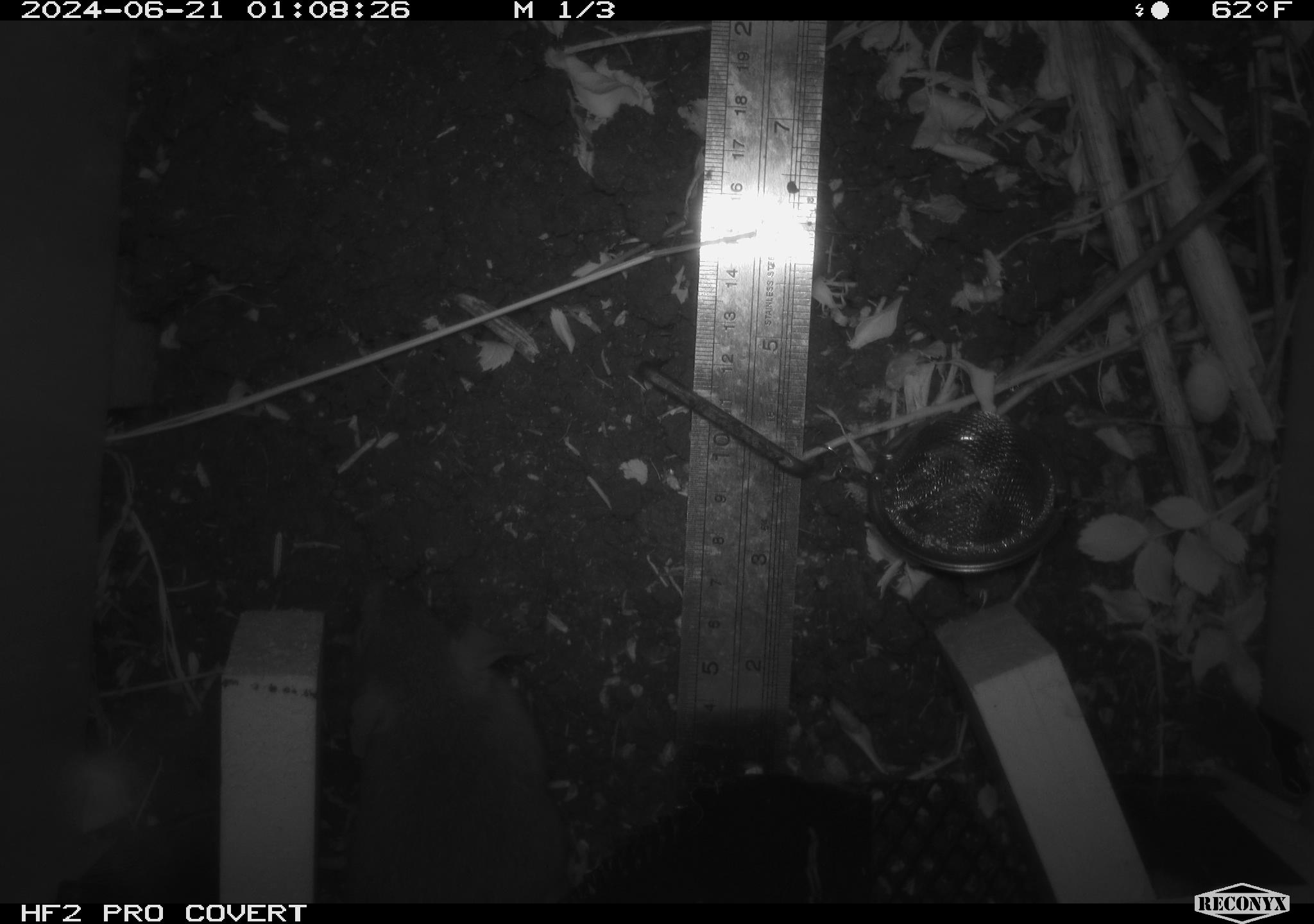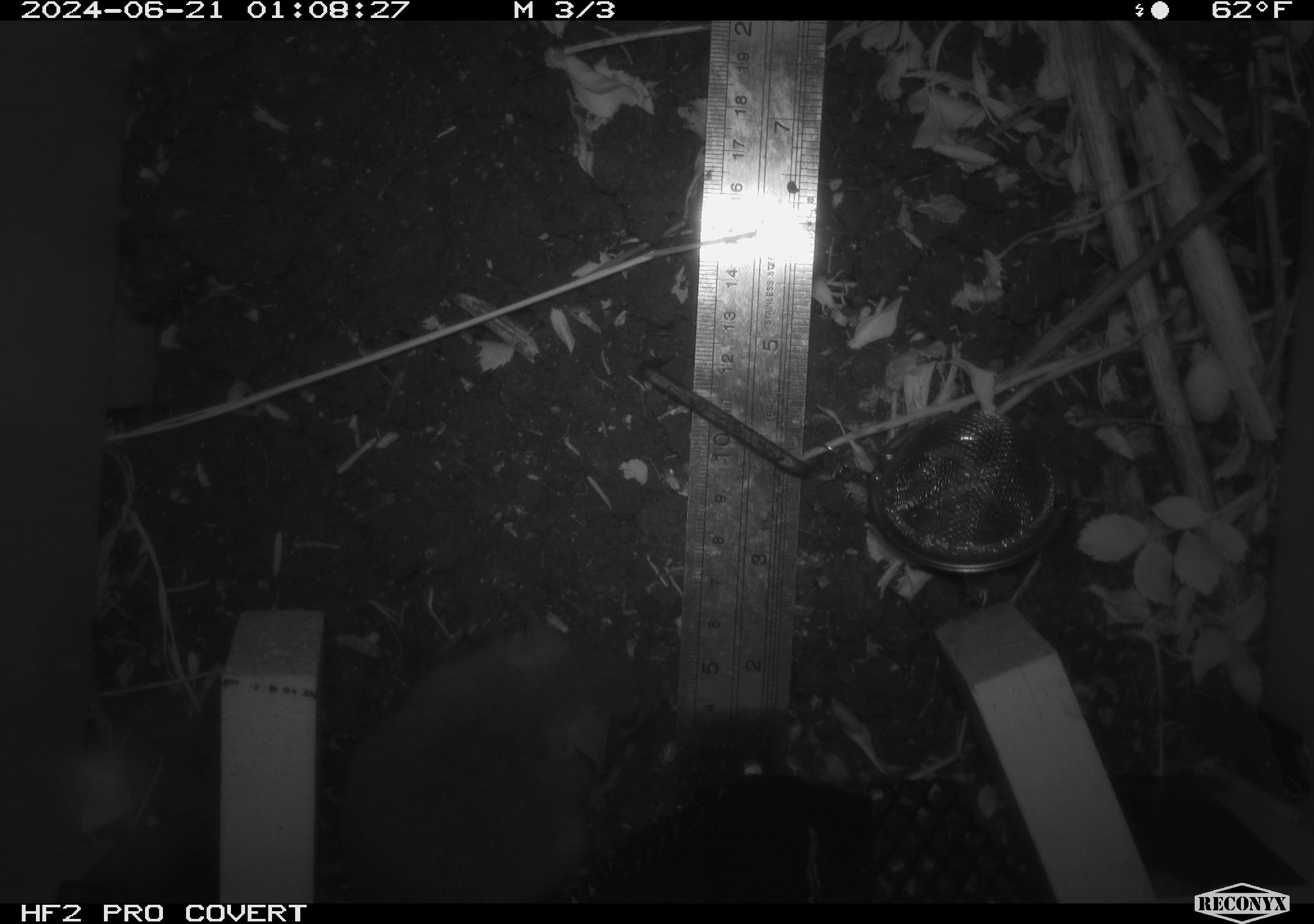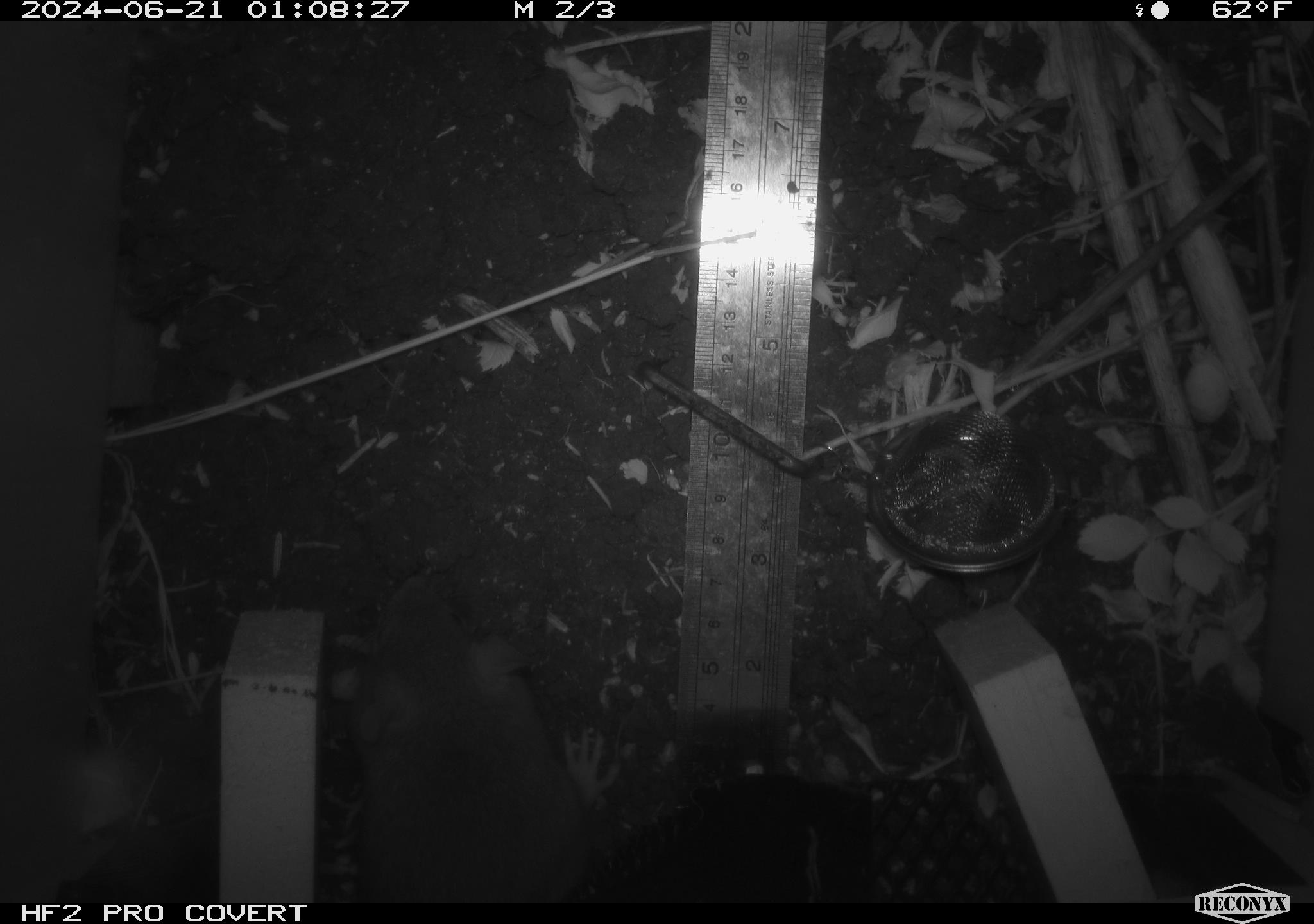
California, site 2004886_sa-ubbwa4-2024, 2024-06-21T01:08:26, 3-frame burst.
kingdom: Animalia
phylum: Chordata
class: Mammalia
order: Rodentia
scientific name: Rodentia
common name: woodrat or rat or mouse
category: woodrat or rat or mouse species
Woodrat or rat or mouse species (woodrat or rat or mouse) (Rodentia).